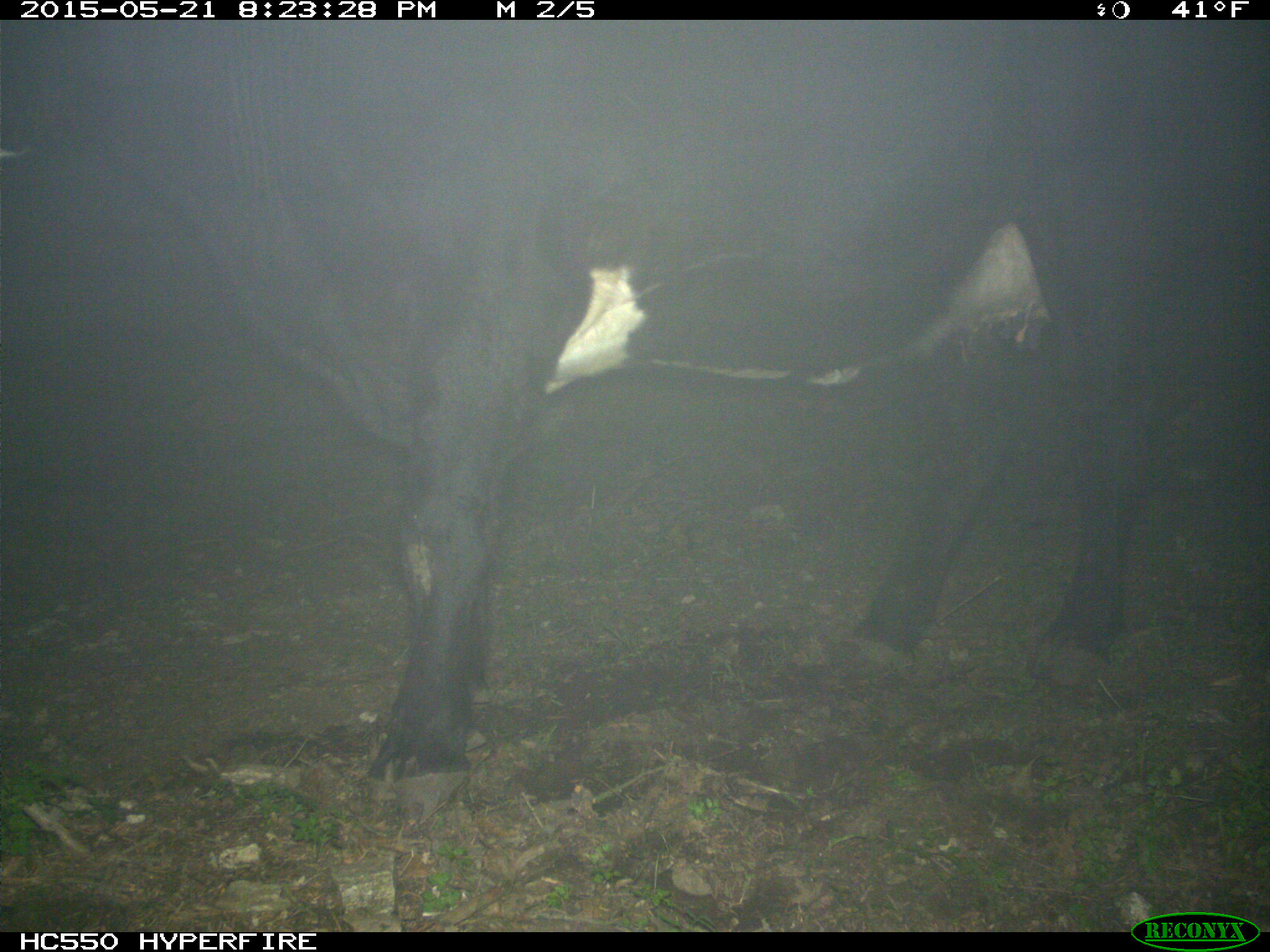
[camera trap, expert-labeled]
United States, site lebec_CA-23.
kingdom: Animalia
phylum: Chordata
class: Mammalia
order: Artiodactyla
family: Bovidae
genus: Bos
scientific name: Bos taurus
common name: domestic cow